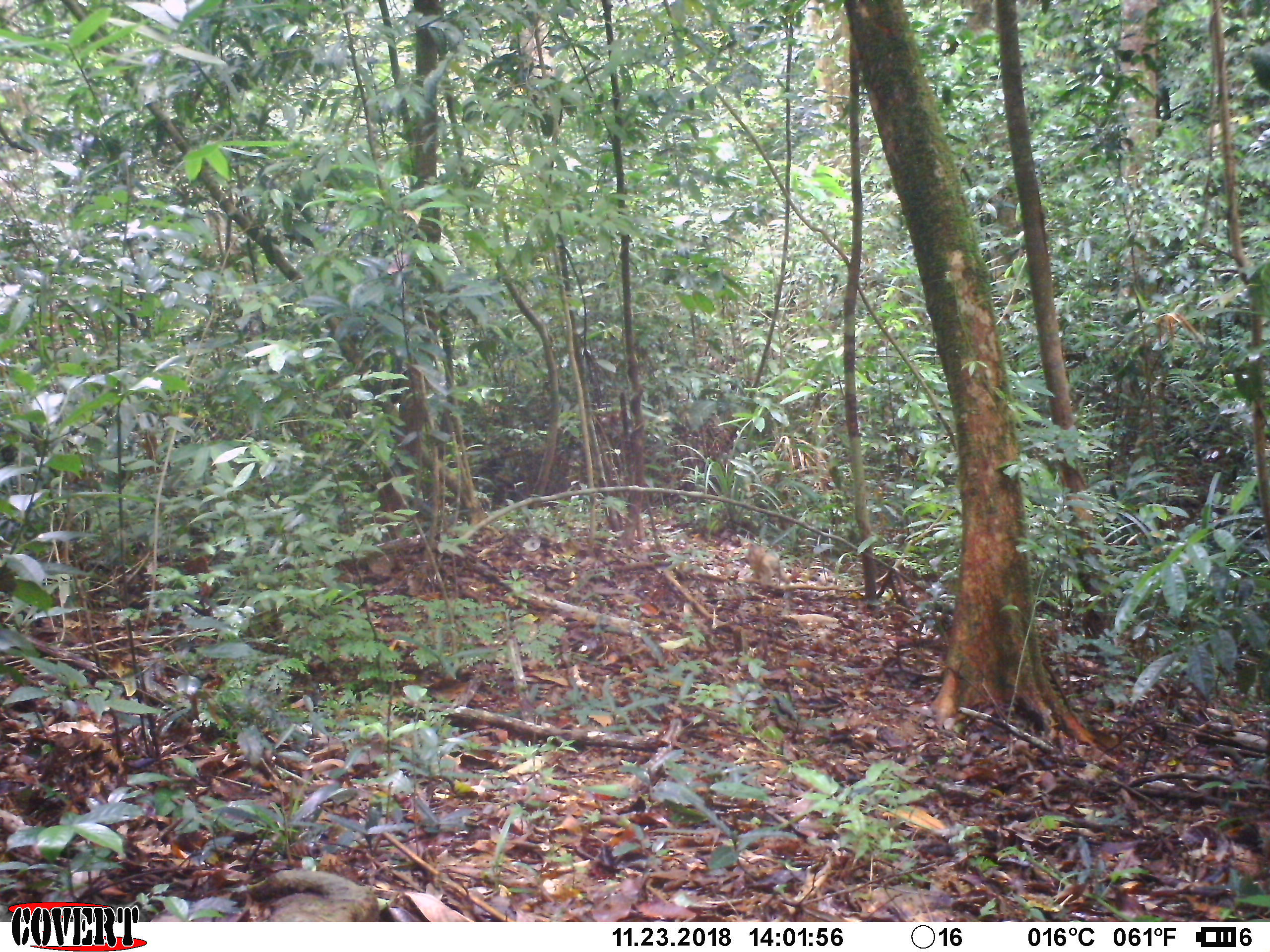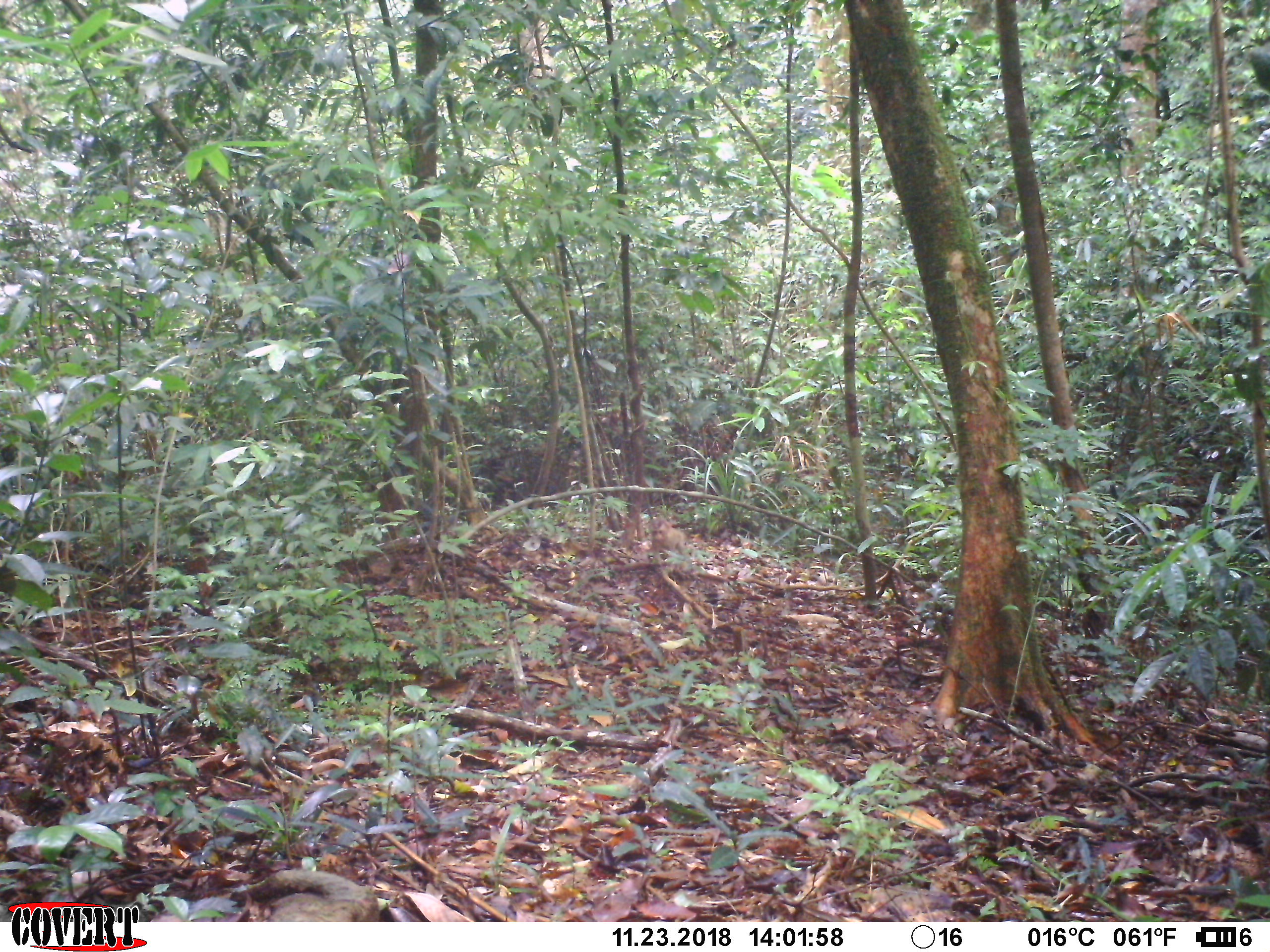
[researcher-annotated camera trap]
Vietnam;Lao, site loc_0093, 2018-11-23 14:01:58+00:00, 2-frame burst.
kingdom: Animalia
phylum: Chordata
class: Mammalia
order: Primates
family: Cercopithecidae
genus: Macaca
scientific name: Macaca nemestrina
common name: pig-tailed macaque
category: pig tailed macaque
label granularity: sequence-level